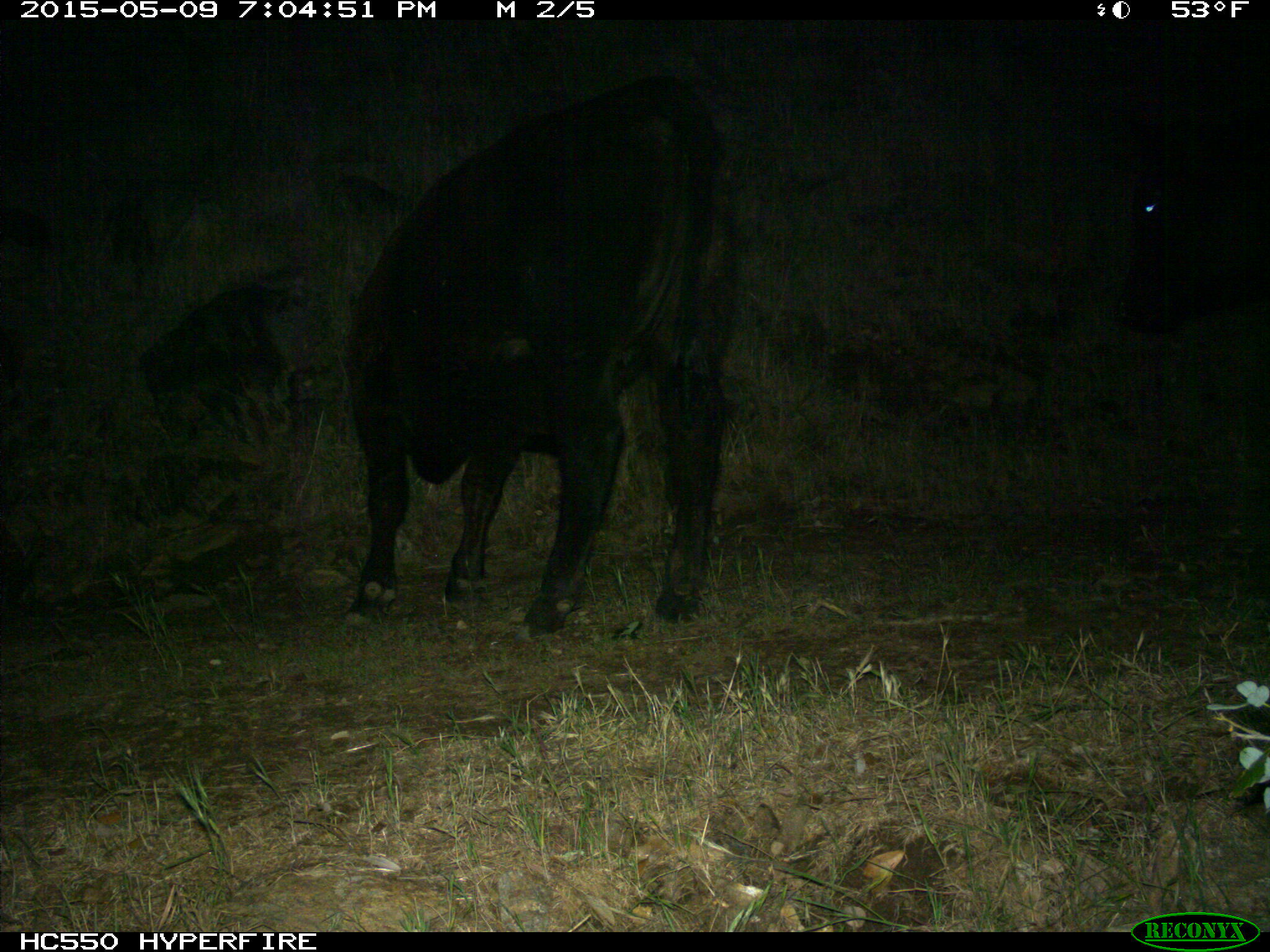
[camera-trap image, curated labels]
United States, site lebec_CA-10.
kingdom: Animalia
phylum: Chordata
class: Mammalia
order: Artiodactyla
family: Bovidae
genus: Bos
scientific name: Bos taurus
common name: domestic cow